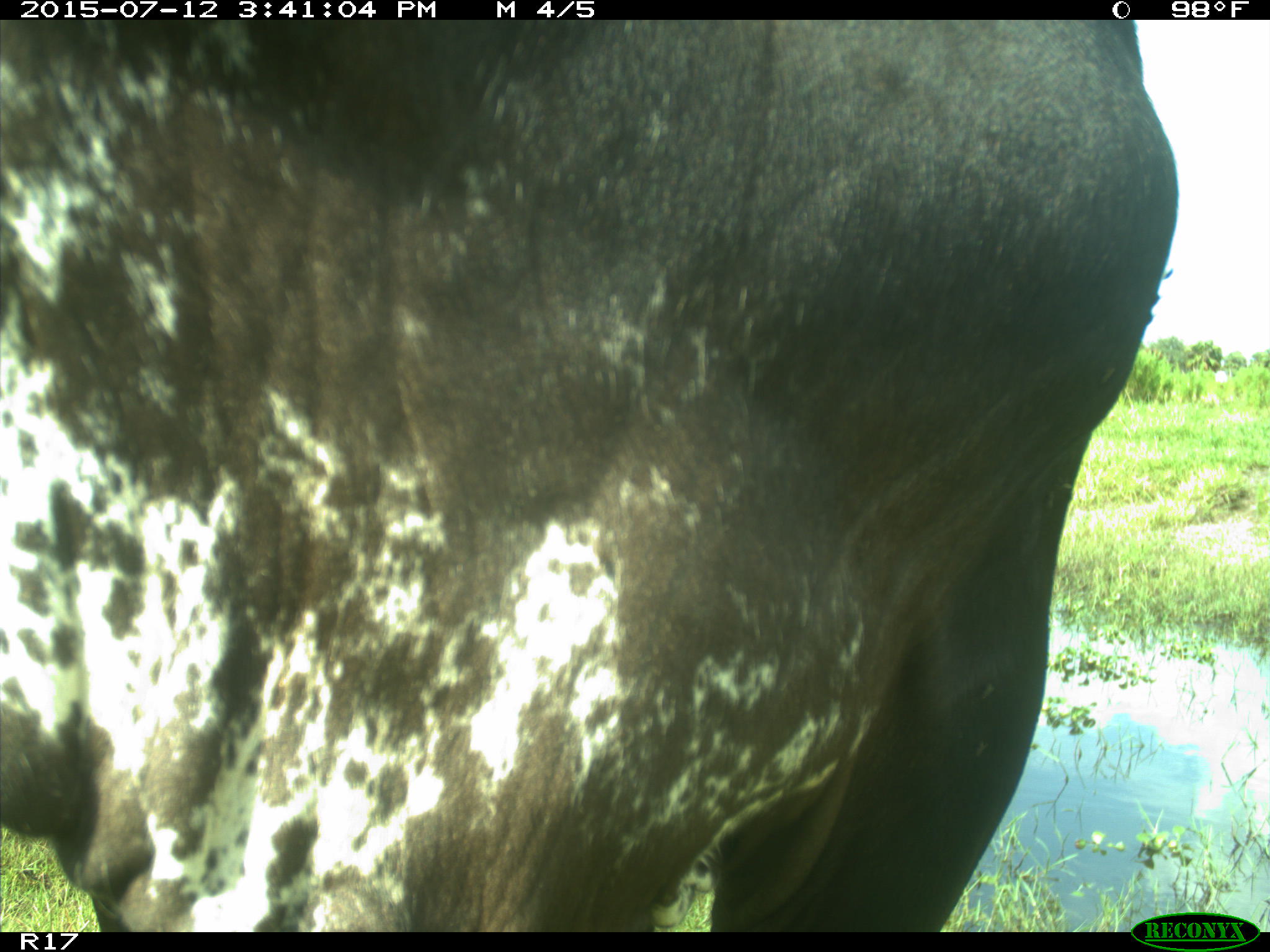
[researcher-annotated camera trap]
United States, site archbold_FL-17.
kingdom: Animalia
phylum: Chordata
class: Mammalia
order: Artiodactyla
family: Bovidae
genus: Bos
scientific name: Bos taurus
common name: domestic cow